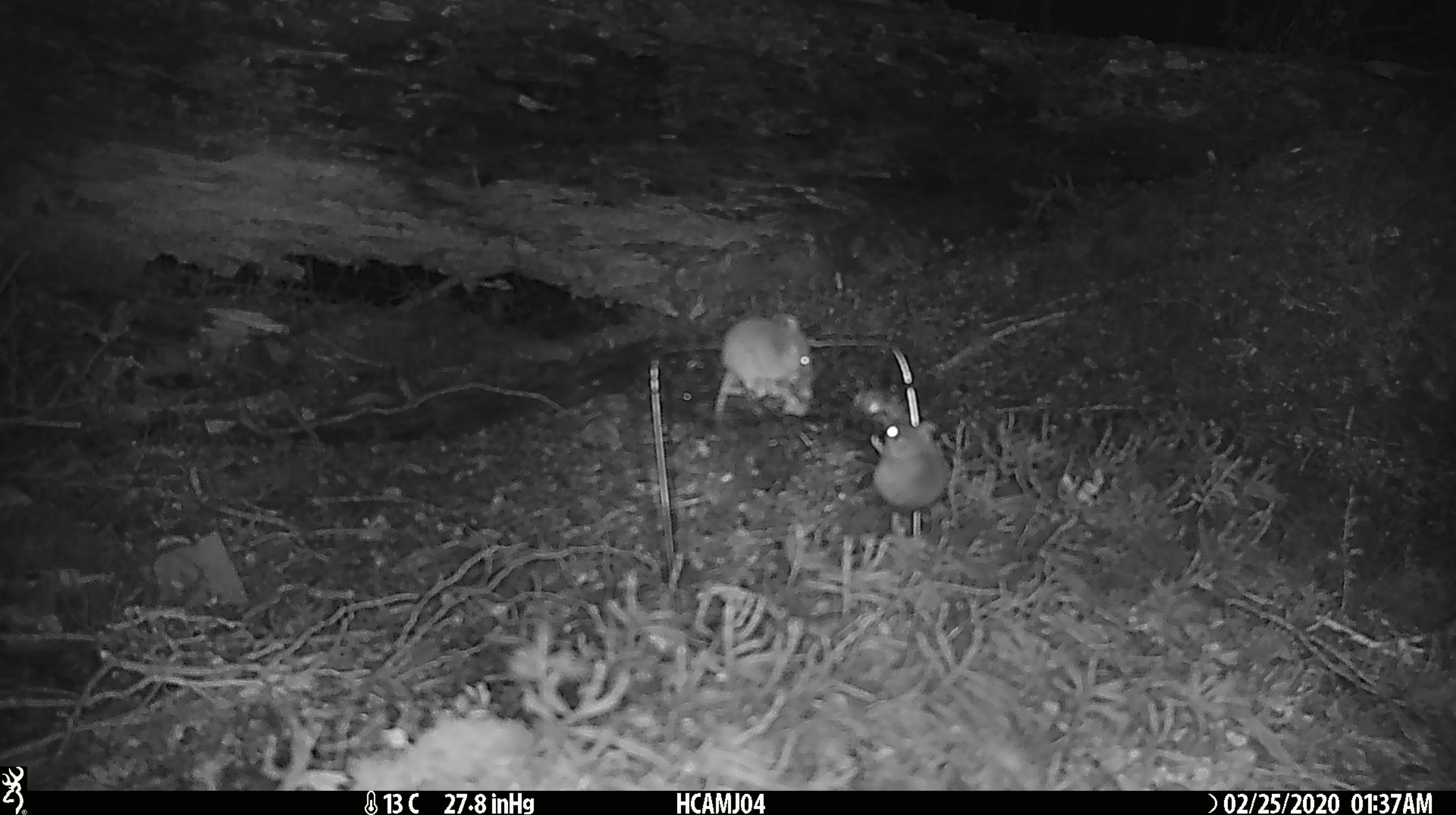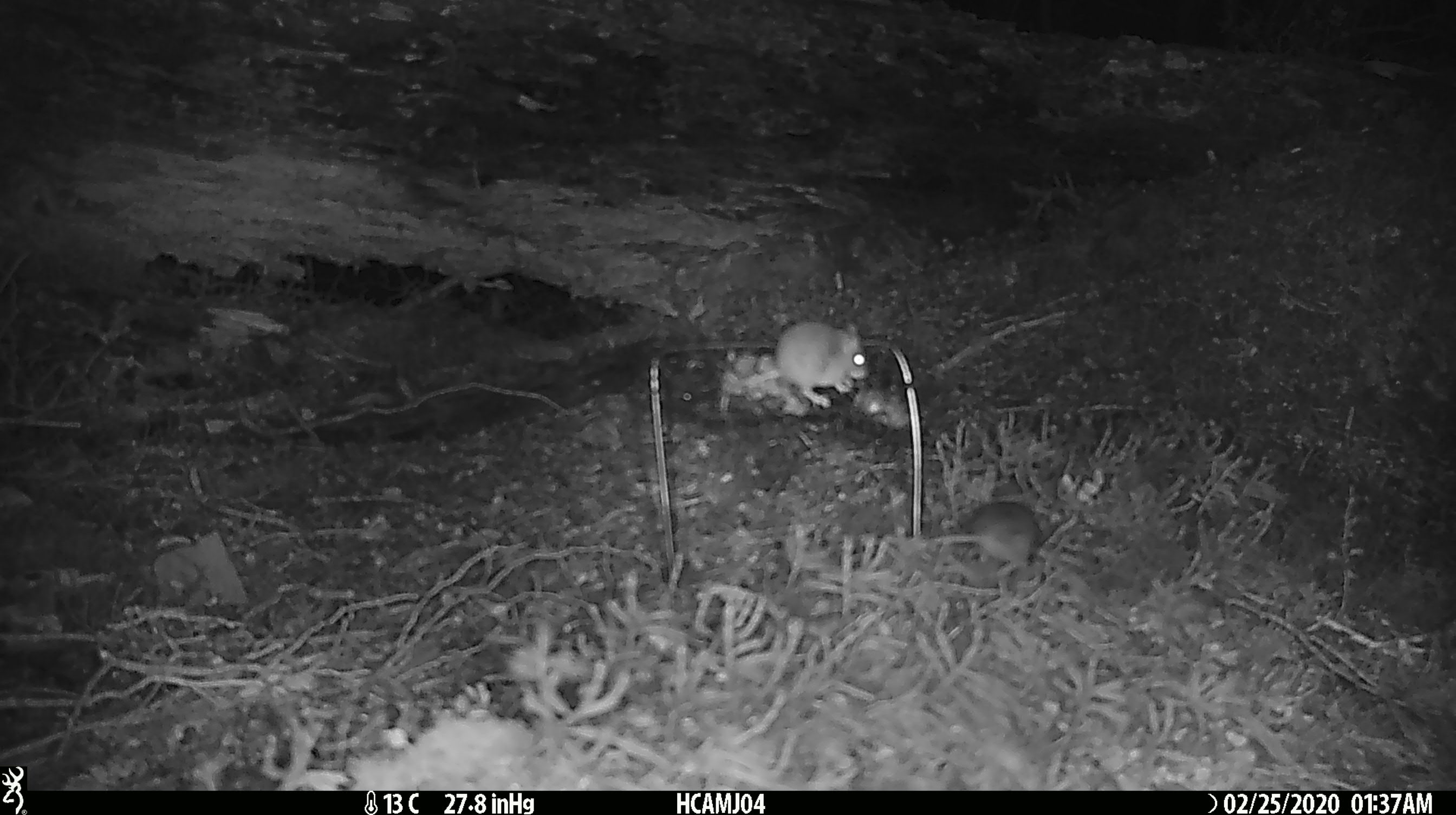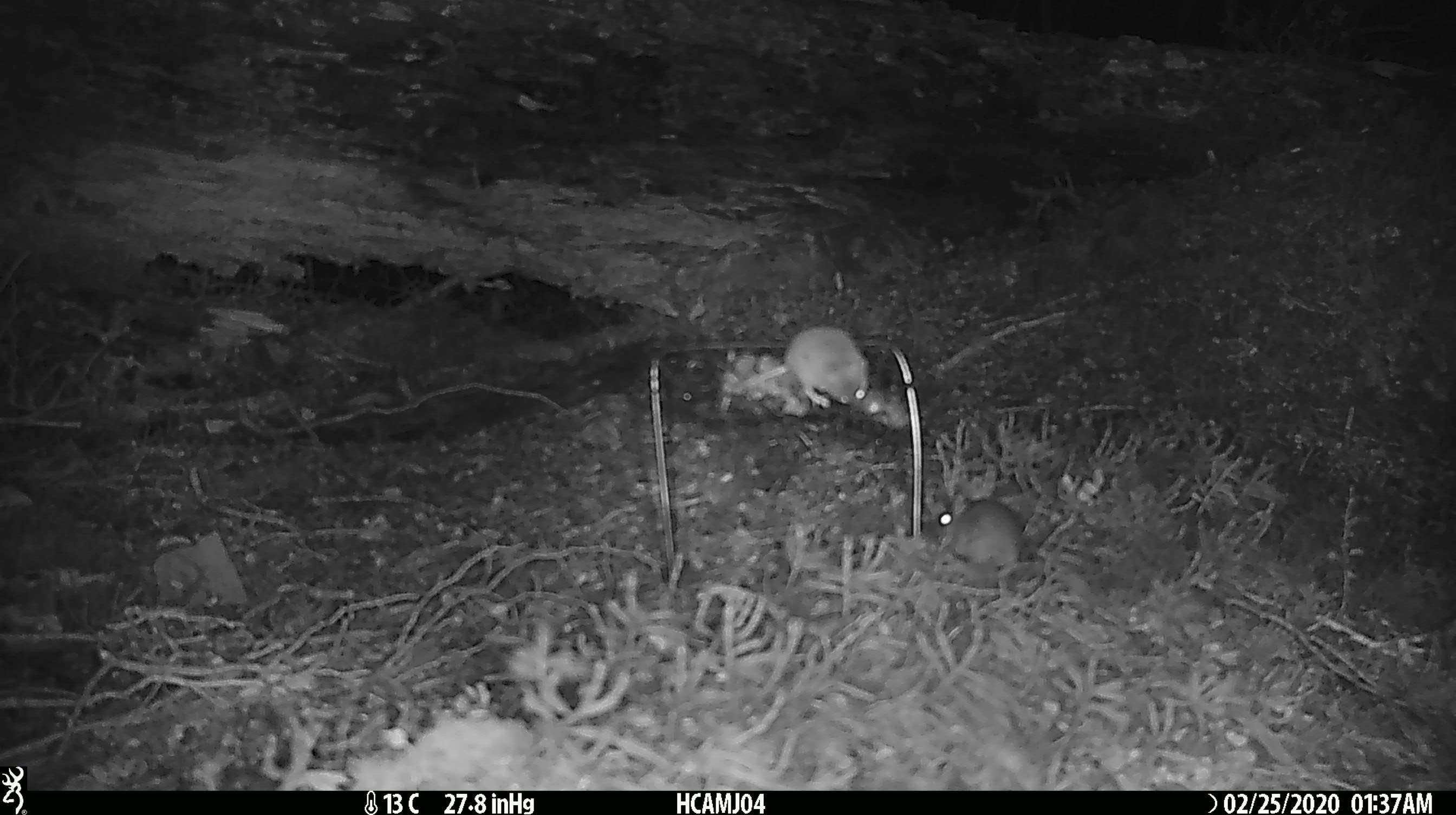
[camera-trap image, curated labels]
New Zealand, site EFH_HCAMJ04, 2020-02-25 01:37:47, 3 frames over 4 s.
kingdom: Animalia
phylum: Chordata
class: Mammalia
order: Rodentia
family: Muridae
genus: Mus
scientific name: Mus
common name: mouse